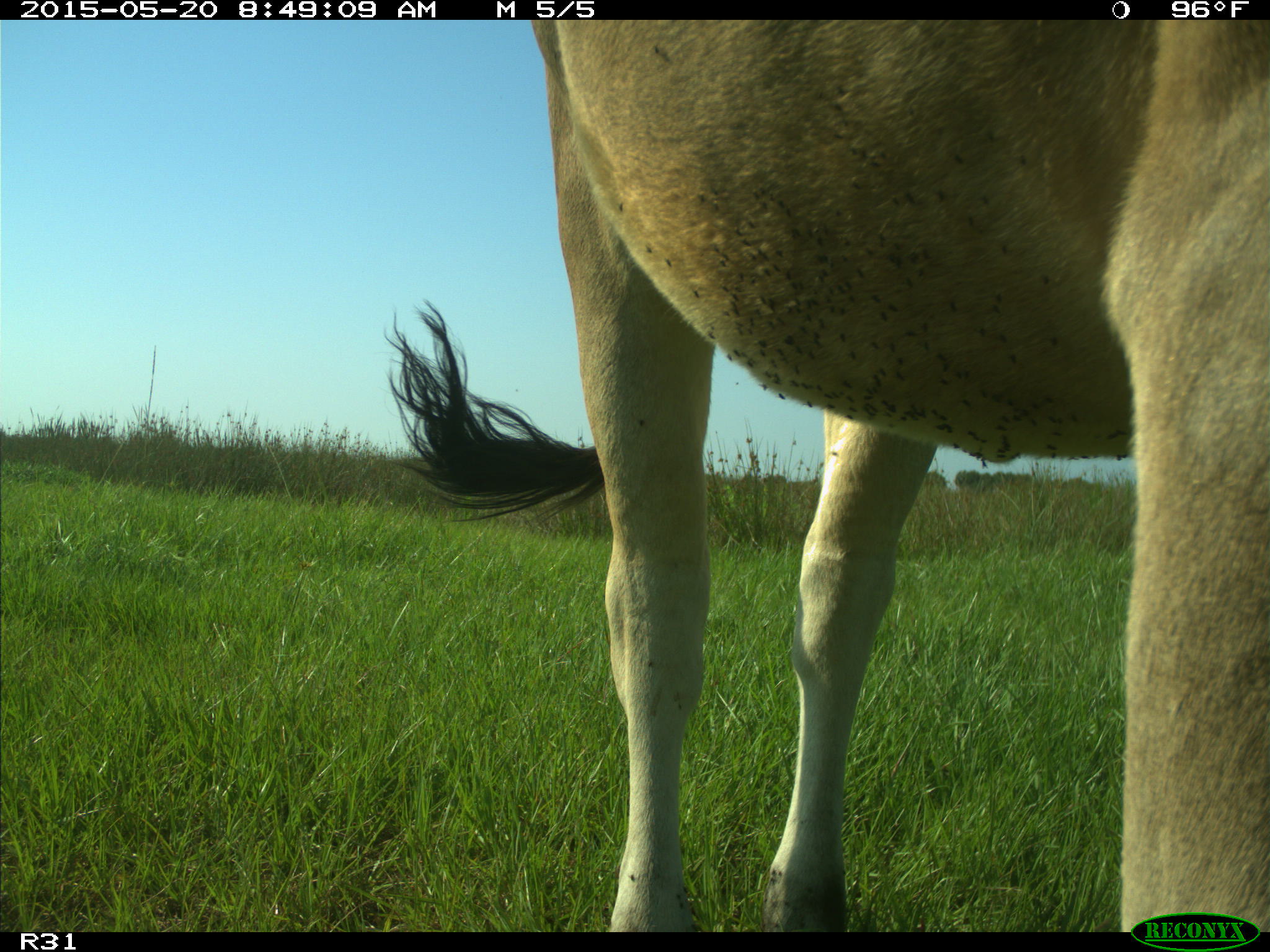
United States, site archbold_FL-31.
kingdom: Animalia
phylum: Chordata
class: Mammalia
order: Artiodactyla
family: Bovidae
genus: Bos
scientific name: Bos taurus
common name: domestic cow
Bos taurus (domestic cow).